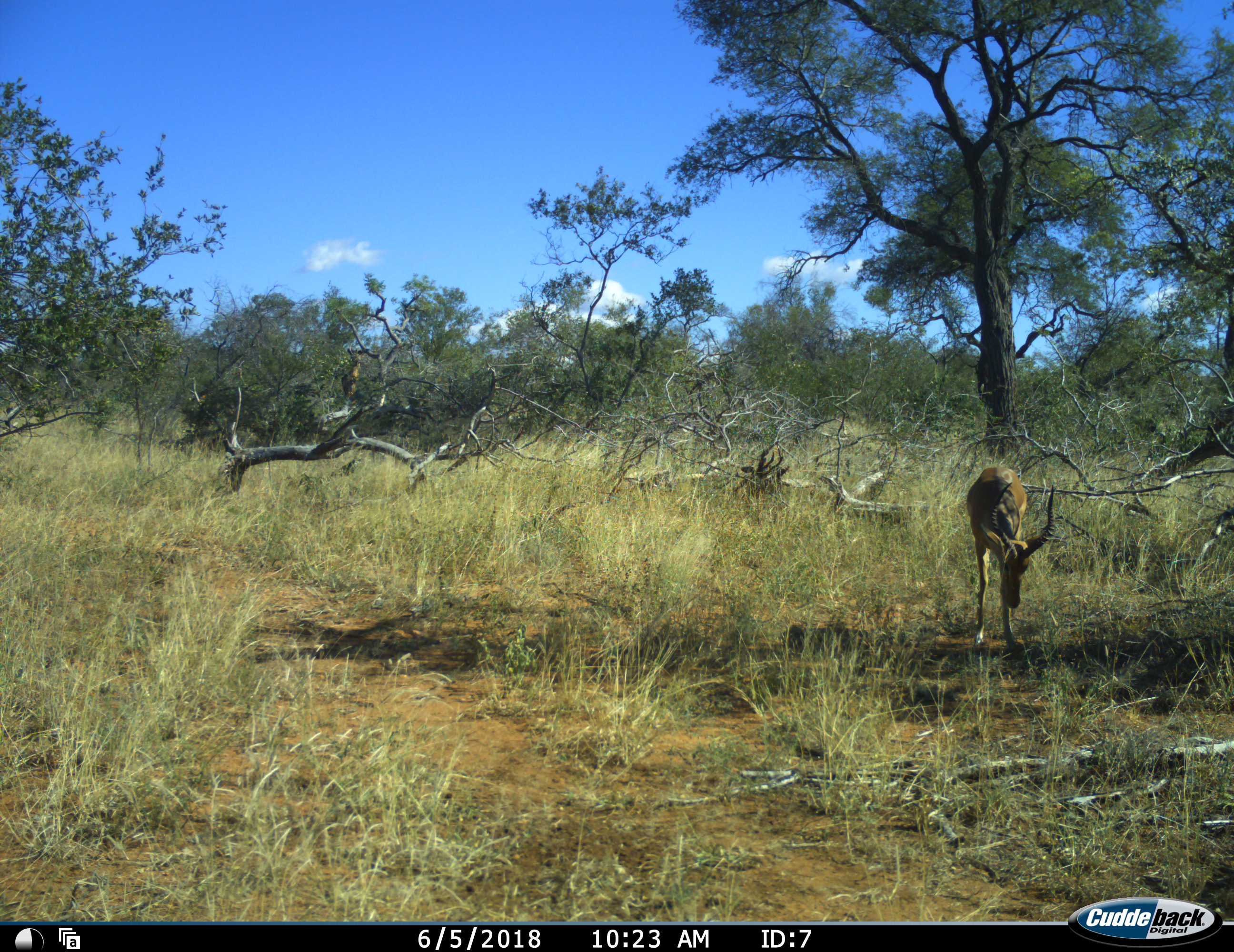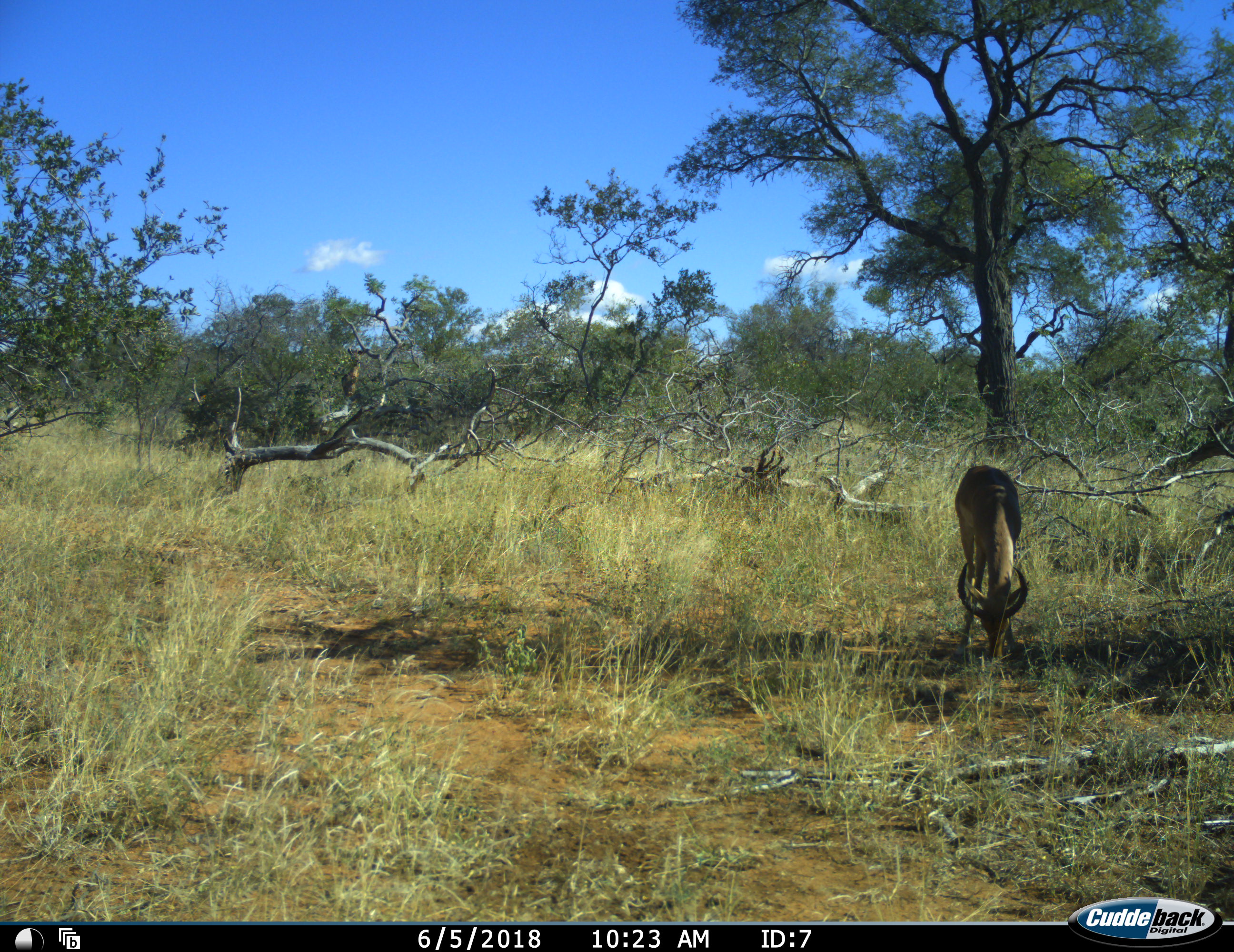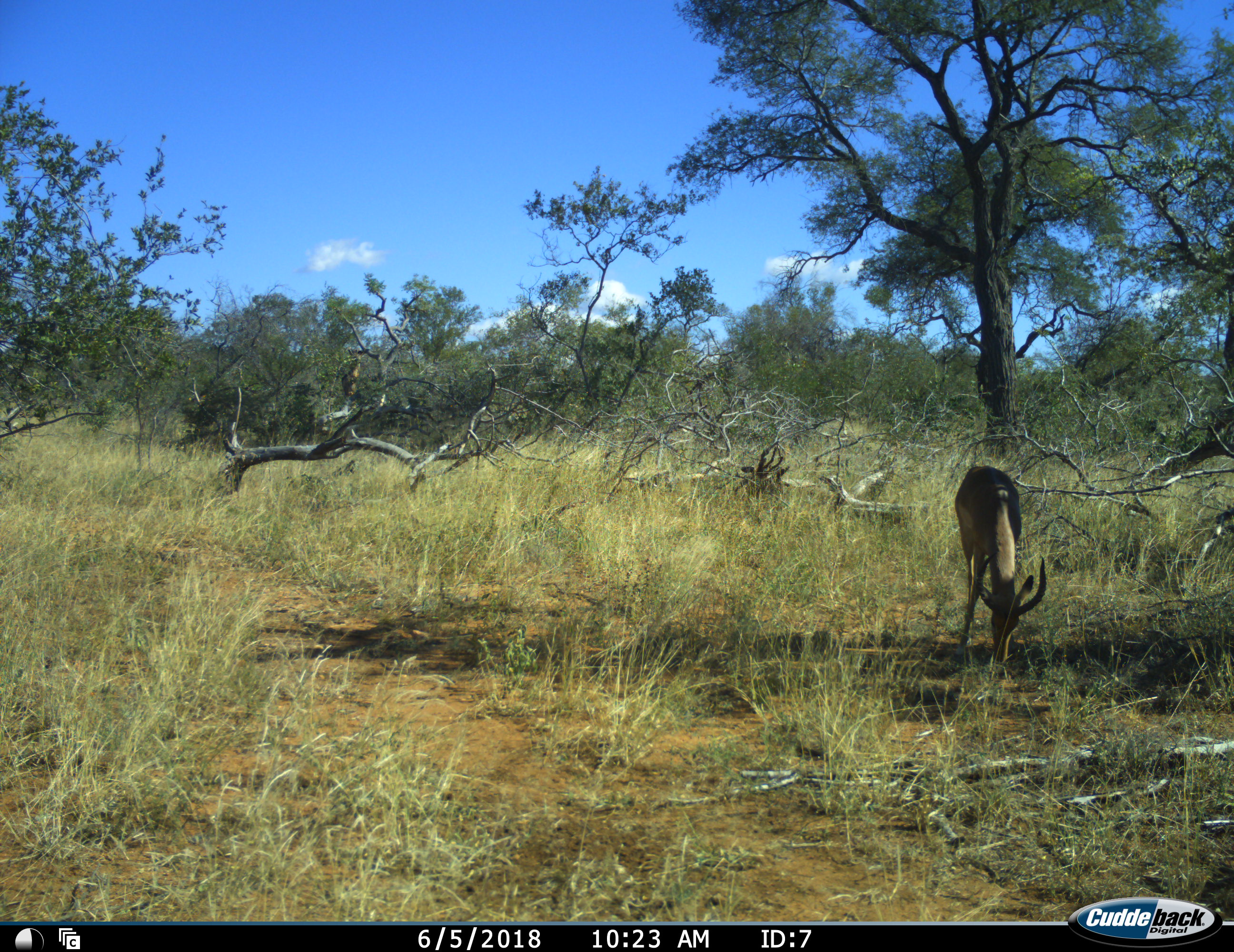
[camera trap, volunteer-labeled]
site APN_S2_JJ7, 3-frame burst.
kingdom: Animalia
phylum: Chordata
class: Mammalia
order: Artiodactyla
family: Bovidae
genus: Aepyceros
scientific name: Aepyceros melampus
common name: impala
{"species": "impala (Aepyceros melampus)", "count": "1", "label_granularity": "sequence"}